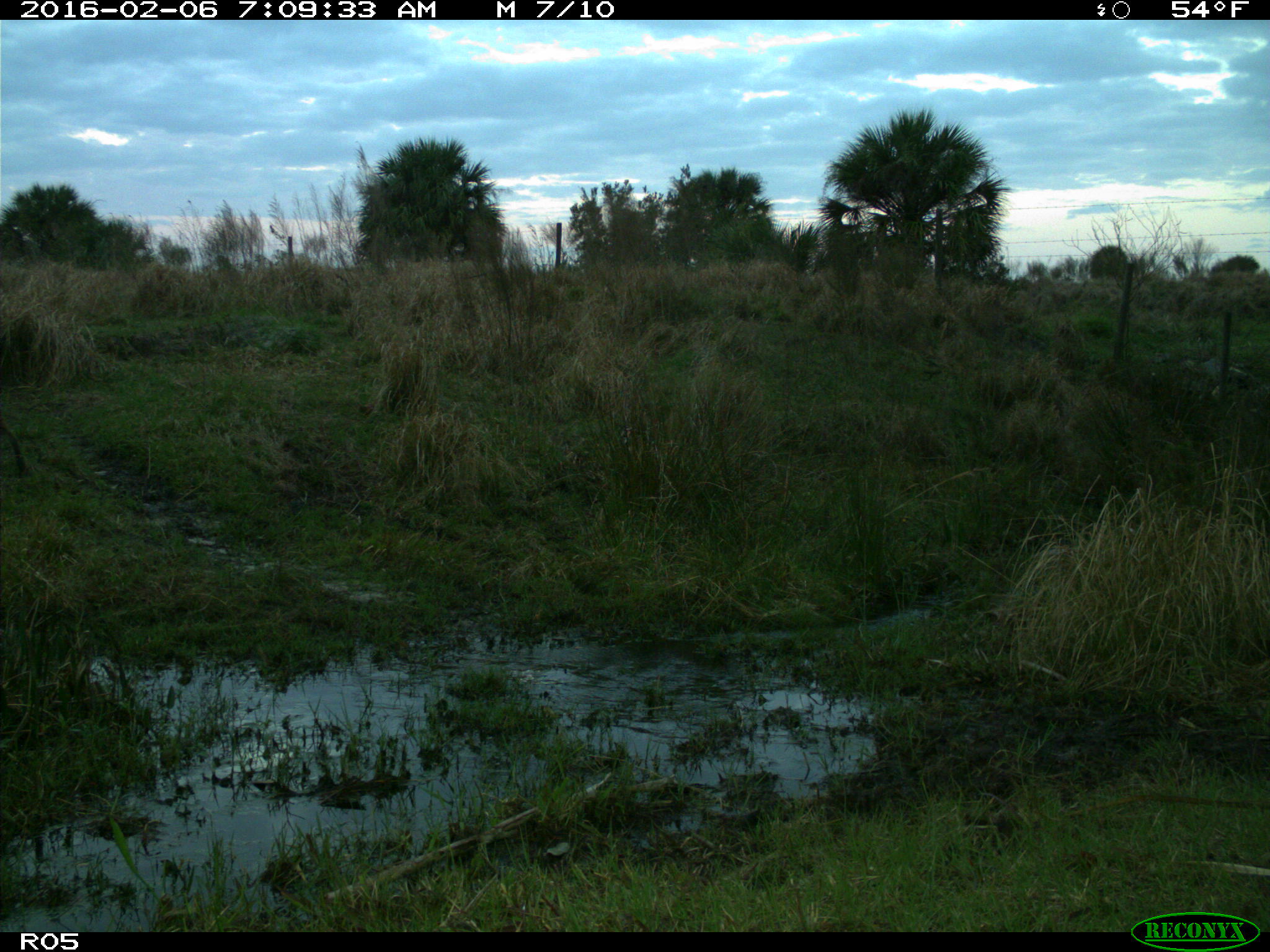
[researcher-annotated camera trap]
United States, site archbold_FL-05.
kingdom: Animalia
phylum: Chordata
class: Mammalia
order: Carnivora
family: Felidae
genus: Lynx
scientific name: Lynx rufus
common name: bobcat